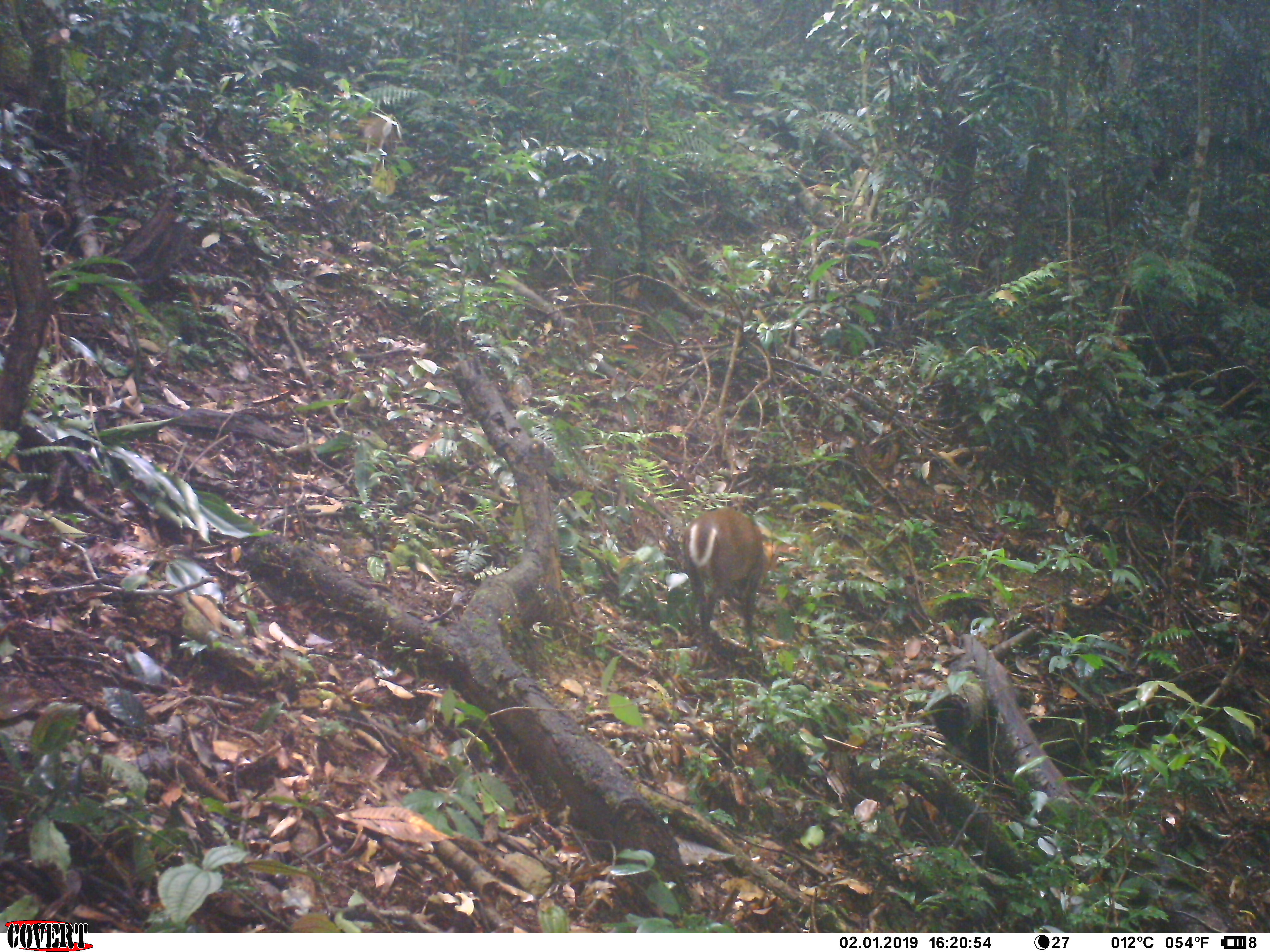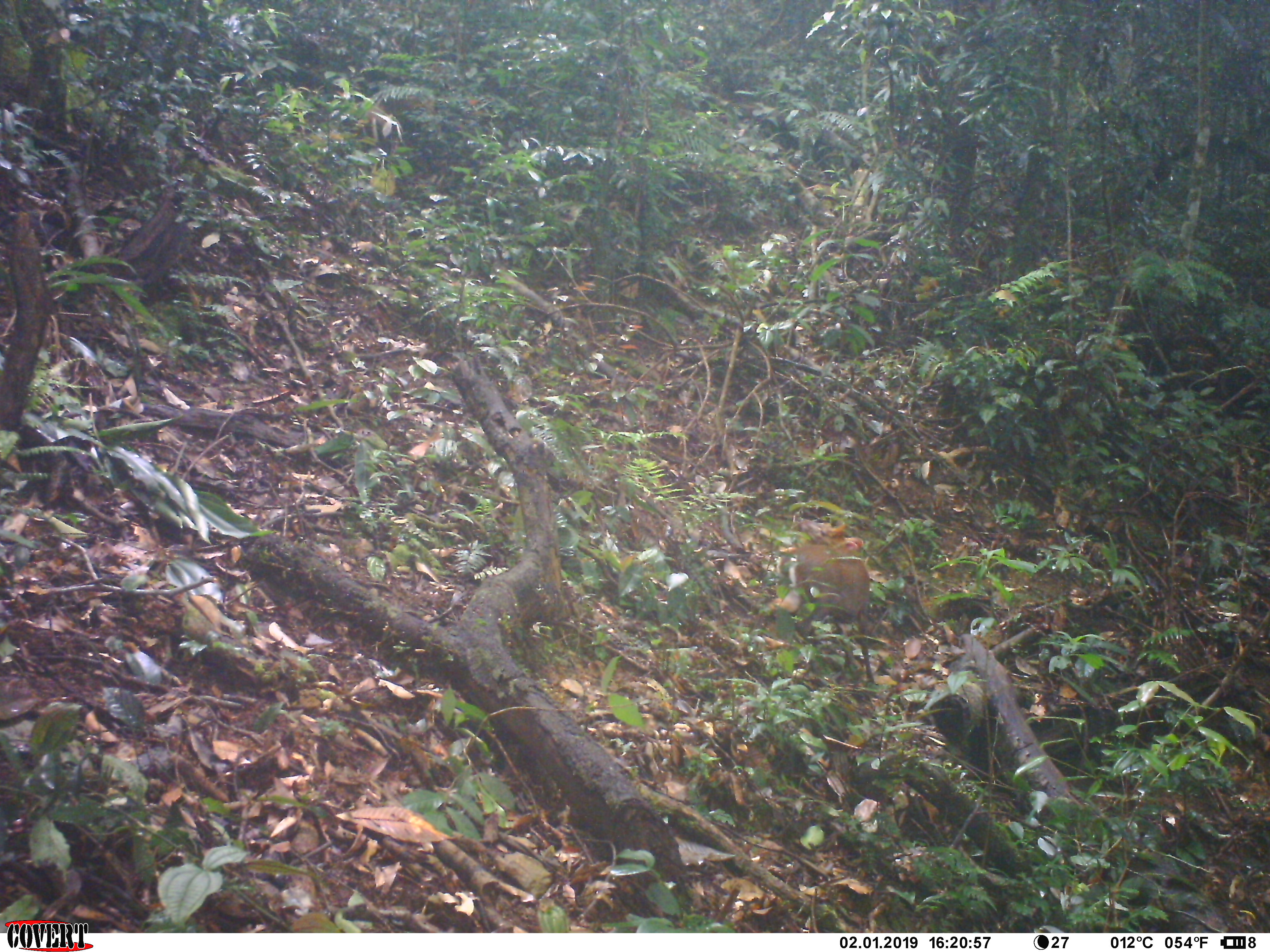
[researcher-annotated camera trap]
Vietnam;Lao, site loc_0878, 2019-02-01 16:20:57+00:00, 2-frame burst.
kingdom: Animalia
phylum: Chordata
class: Mammalia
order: Artiodactyla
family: Cervidae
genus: Muntiacus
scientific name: Muntiacus rooseveltorum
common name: roosevelt's muntjac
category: roosevelts muntjac group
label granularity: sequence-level